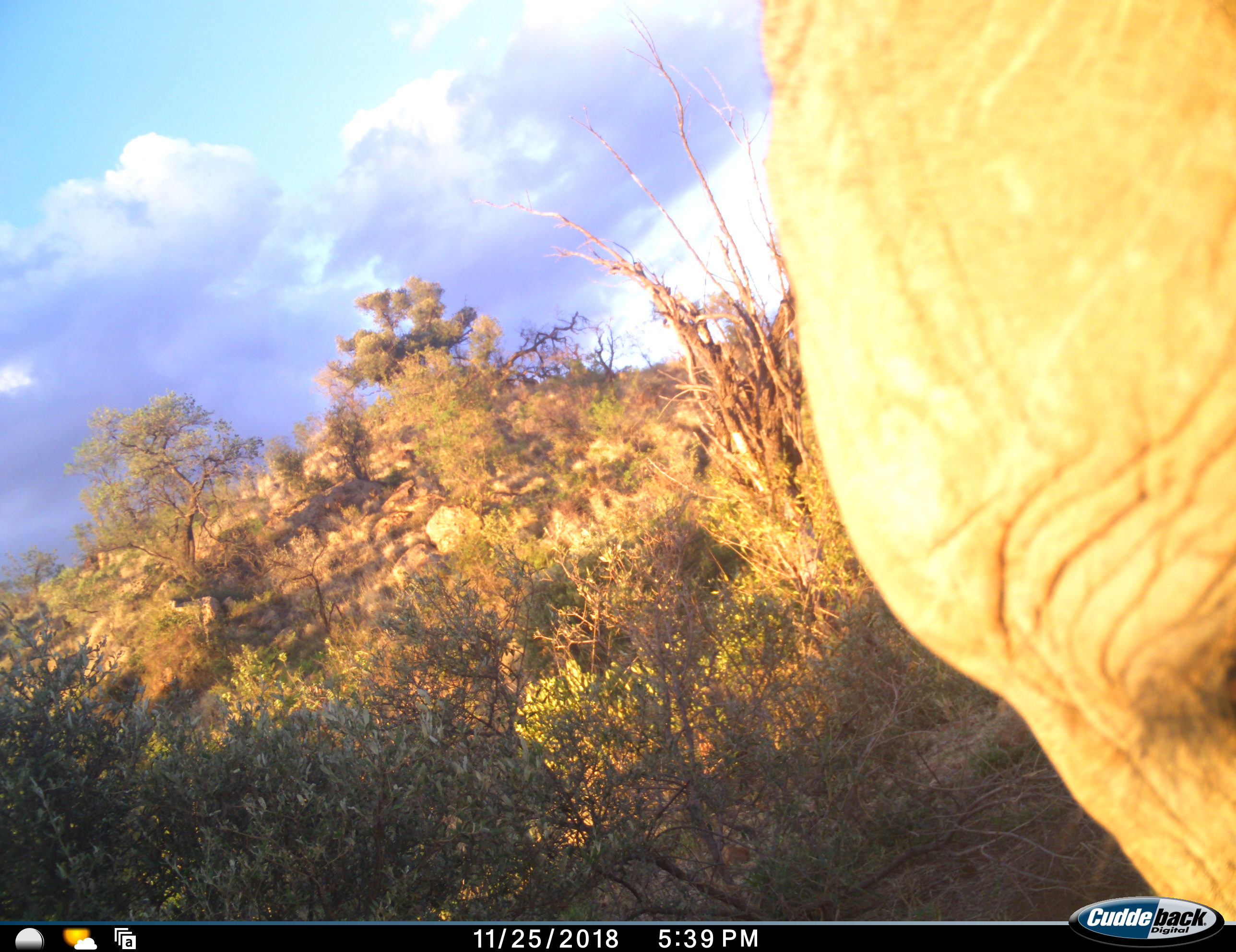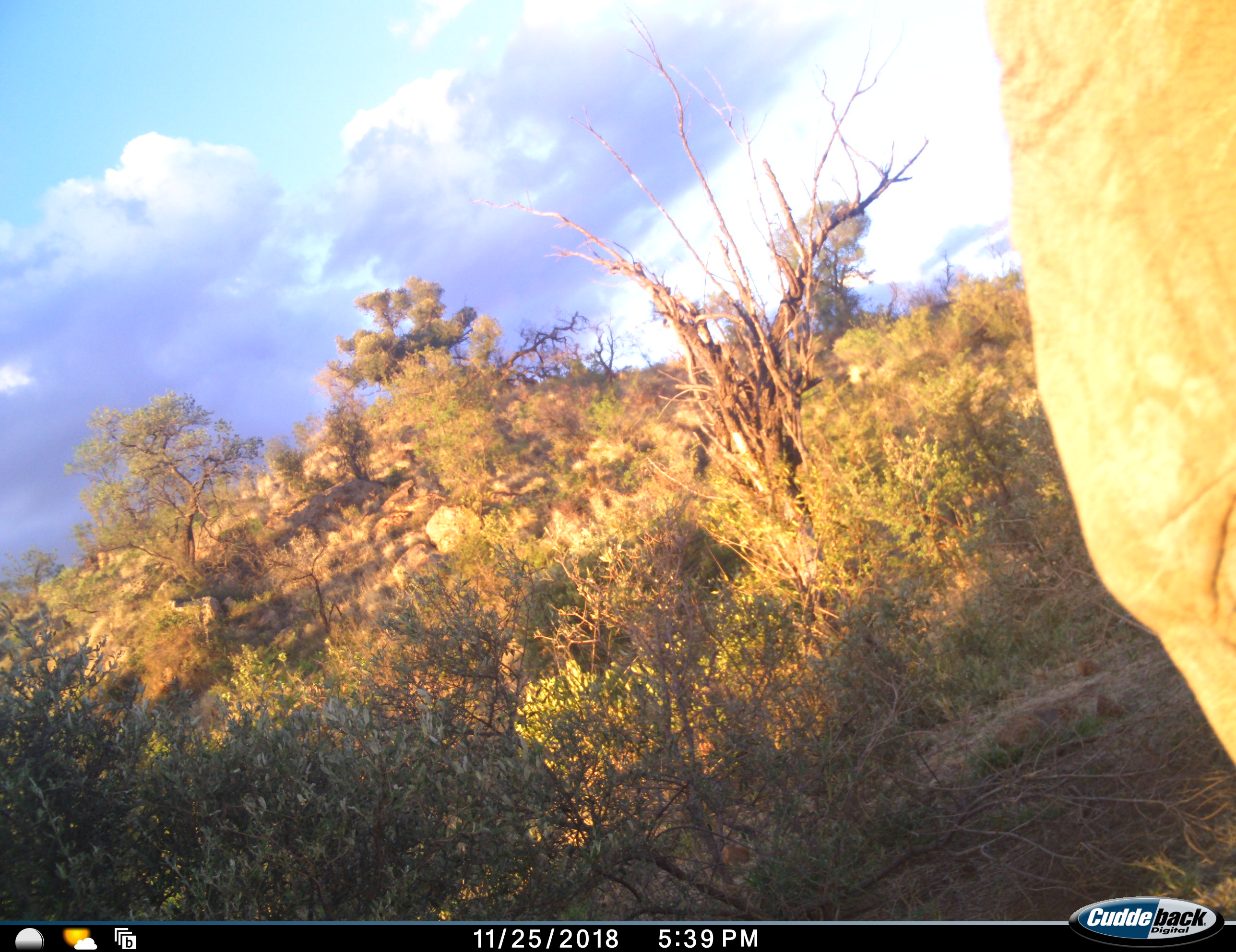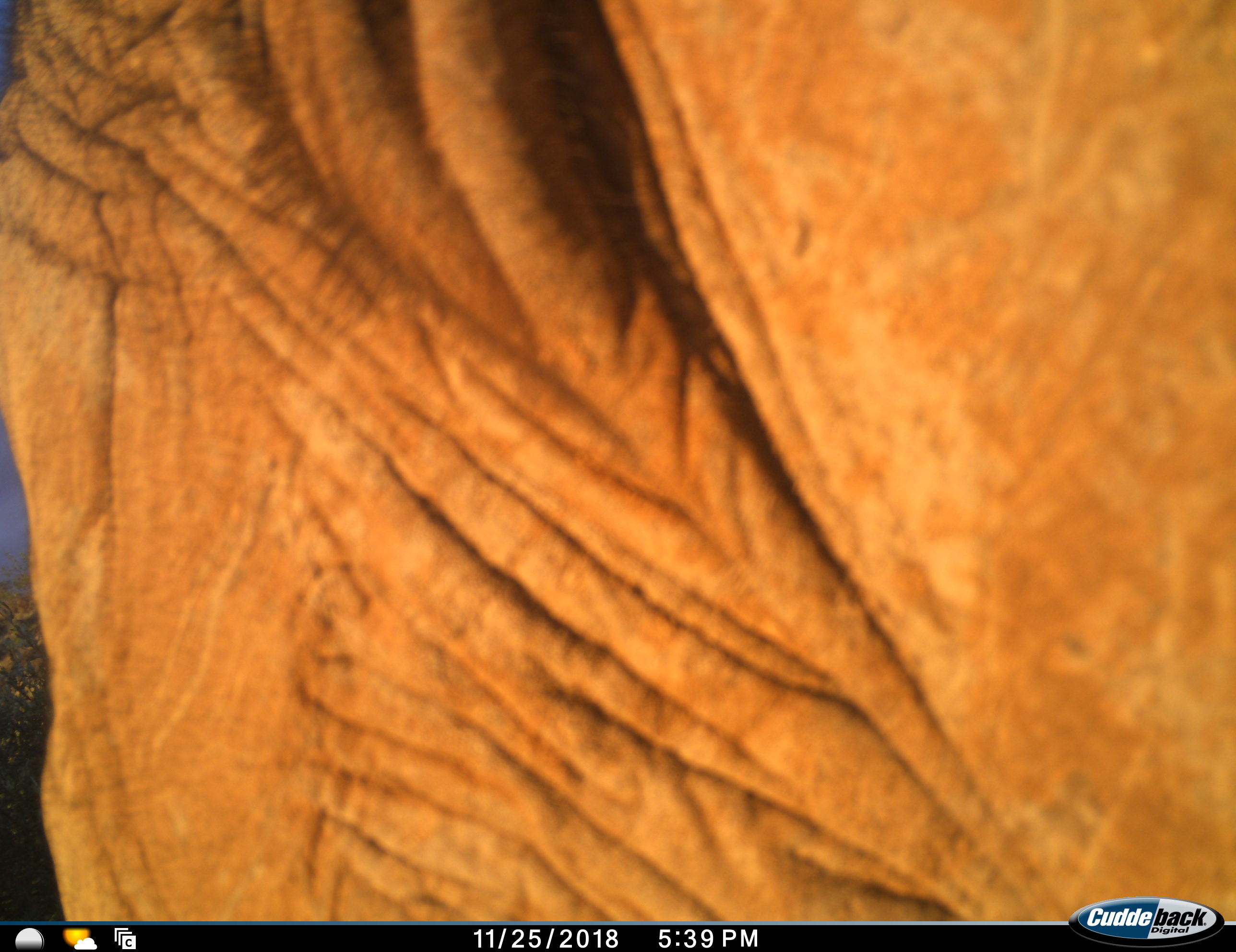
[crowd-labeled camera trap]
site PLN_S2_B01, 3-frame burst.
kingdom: Animalia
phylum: Chordata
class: Mammalia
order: Proboscidea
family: Elephantidae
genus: Loxodonta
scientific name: Loxodonta africana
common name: african bush elephant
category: elephant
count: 1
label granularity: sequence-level